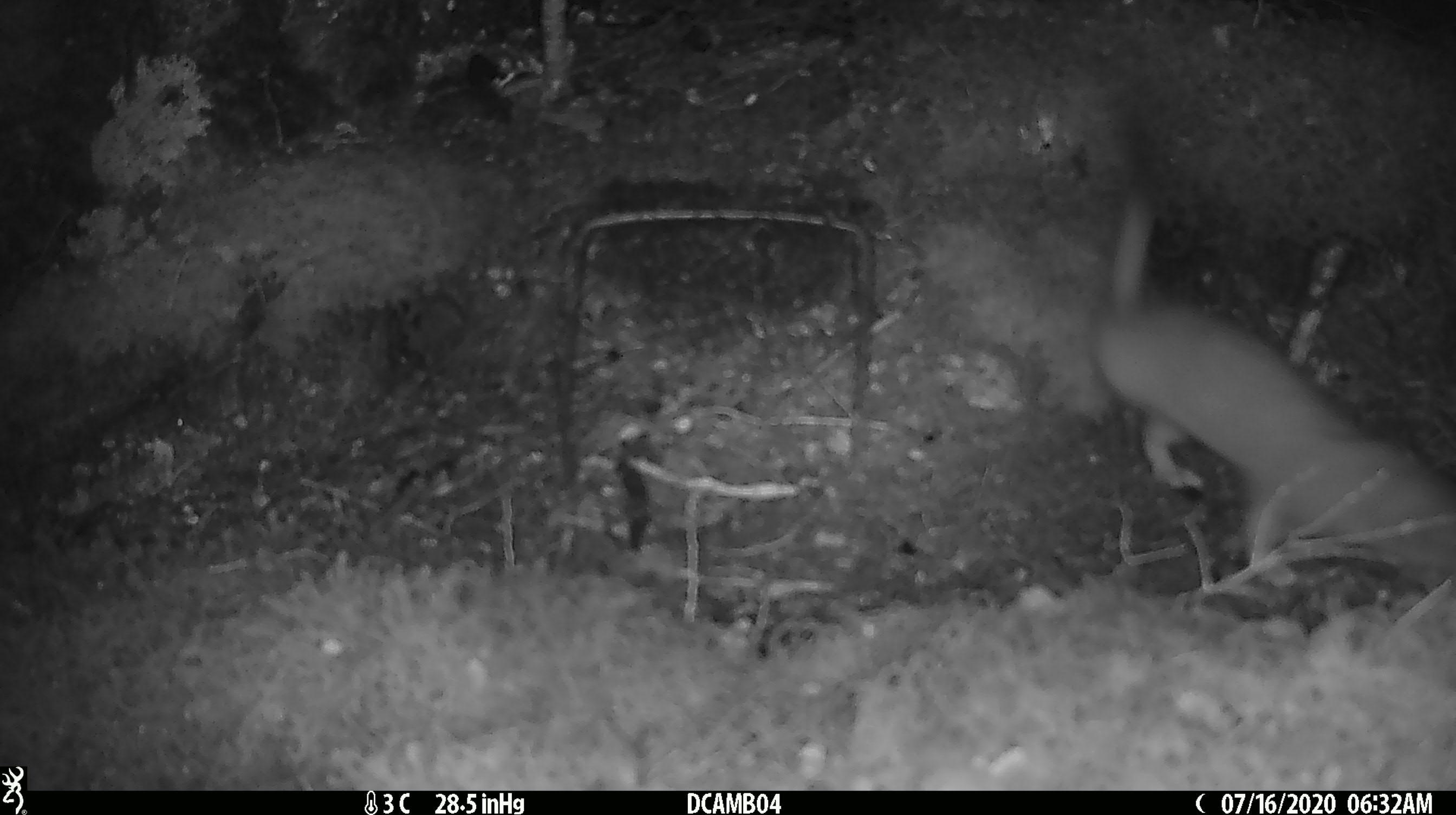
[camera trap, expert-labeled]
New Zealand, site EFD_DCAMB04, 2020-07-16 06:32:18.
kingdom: Animalia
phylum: Chordata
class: Mammalia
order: Carnivora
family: Mustelidae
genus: Mustela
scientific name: Mustela erminea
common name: stoat